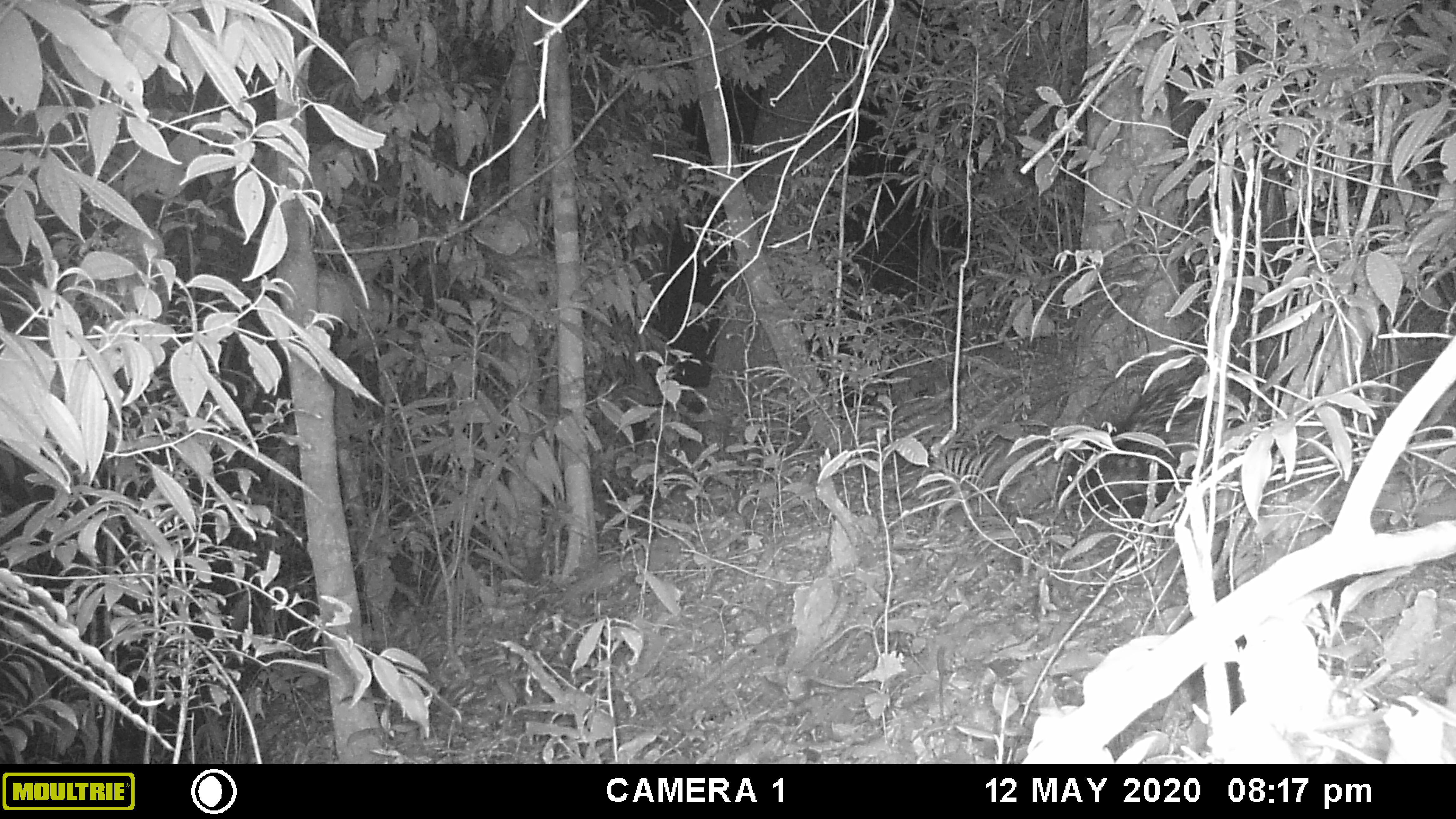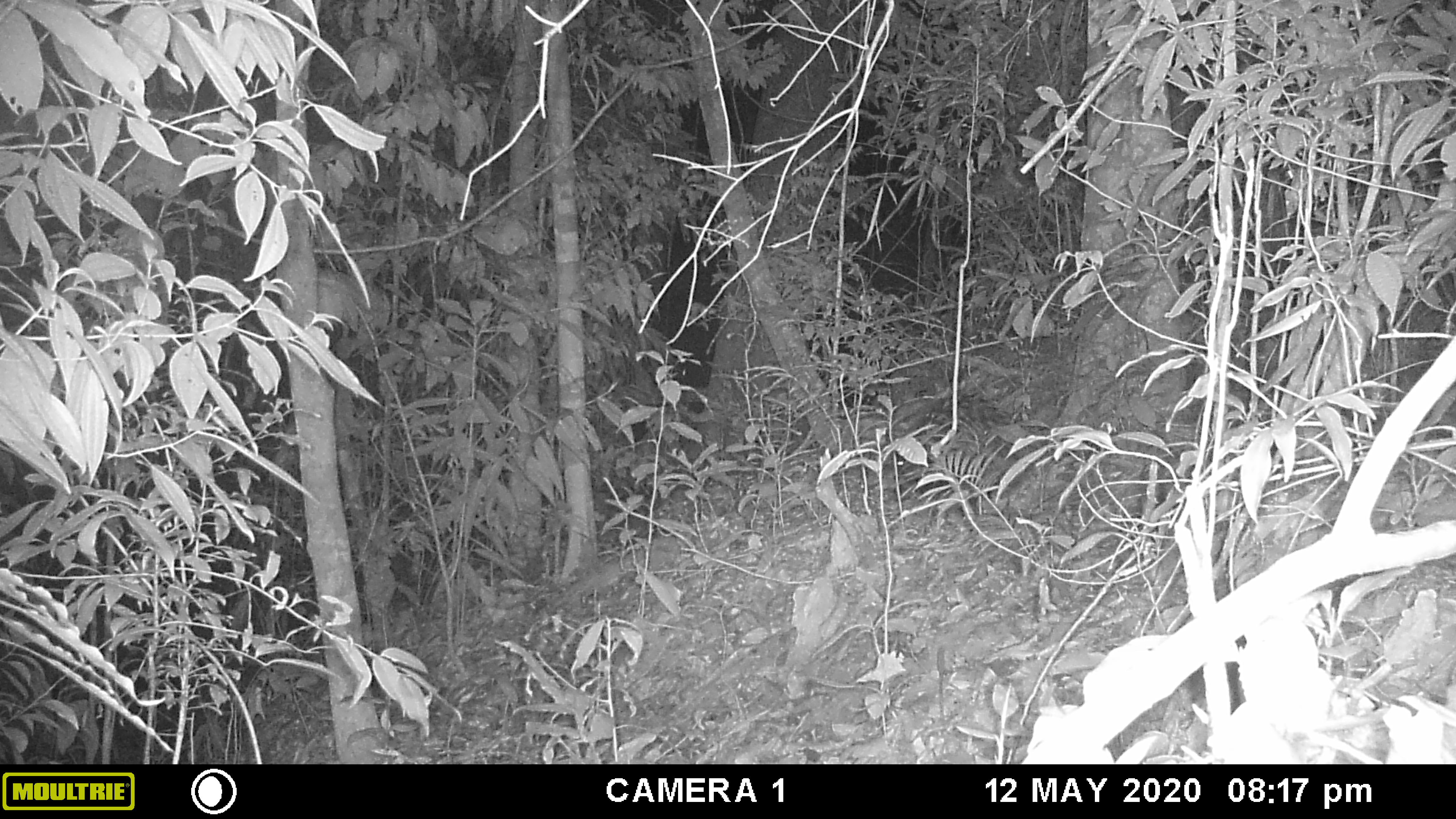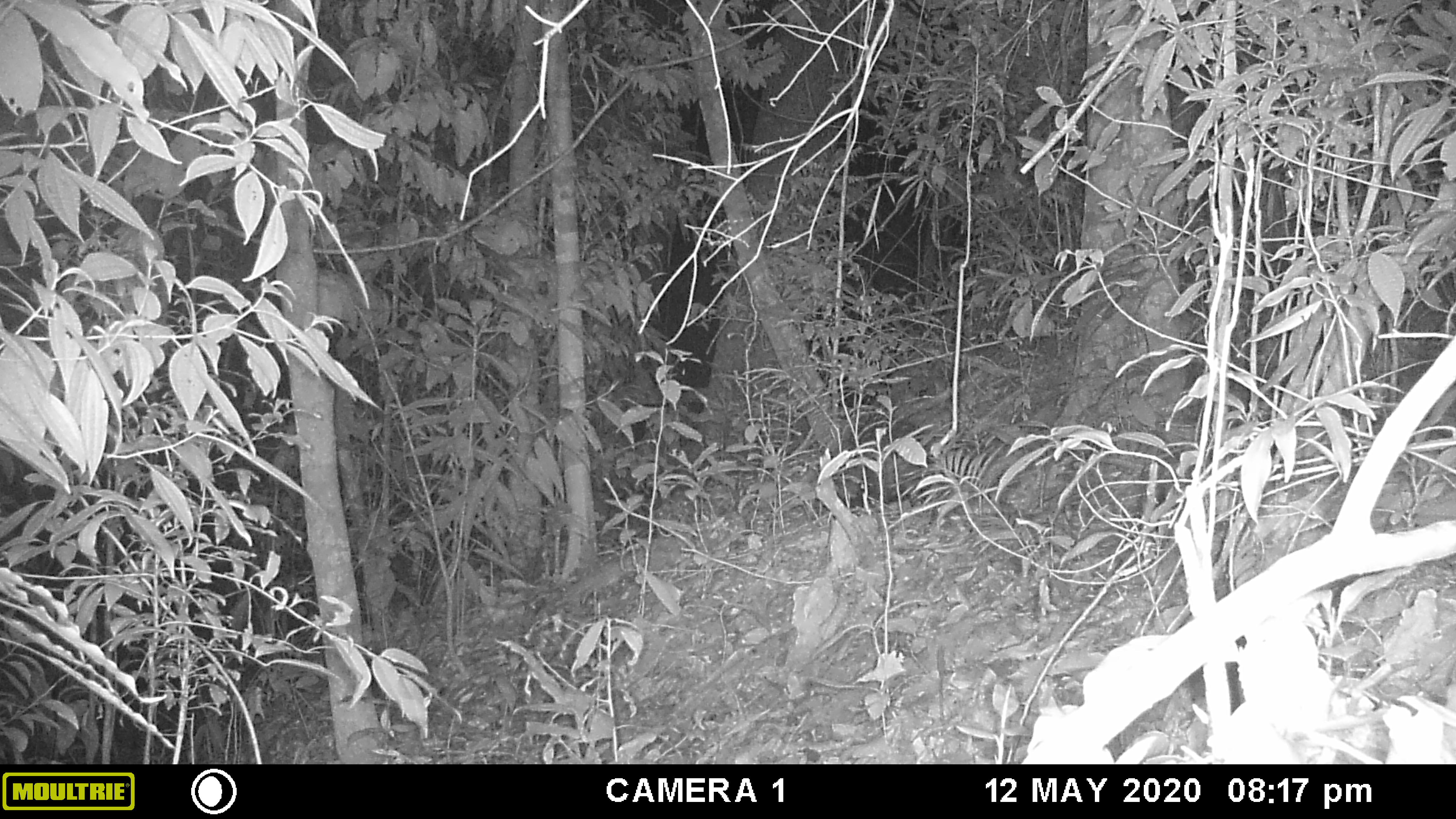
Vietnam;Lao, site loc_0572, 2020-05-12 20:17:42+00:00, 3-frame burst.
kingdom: Animalia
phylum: Chordata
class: Mammalia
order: Rodentia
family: Hystricidae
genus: Hystrix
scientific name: Hystrix brachyura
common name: malayan porcupine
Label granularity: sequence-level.